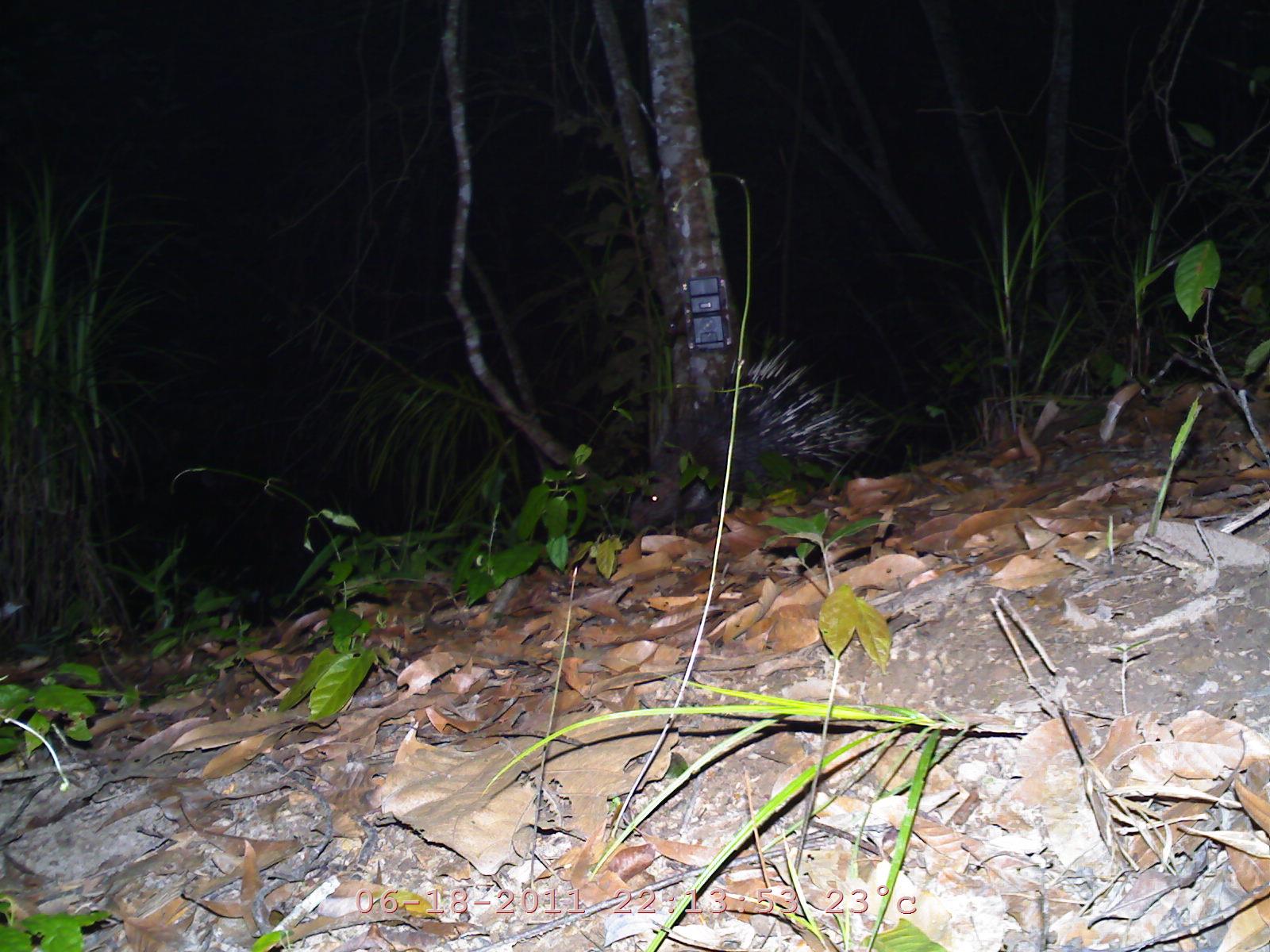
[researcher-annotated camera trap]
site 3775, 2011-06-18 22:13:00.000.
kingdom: Animalia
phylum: Chordata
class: Mammalia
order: Rodentia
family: Hystricidae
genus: Hystrix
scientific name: Hystrix brachyura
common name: east asian porcupine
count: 1